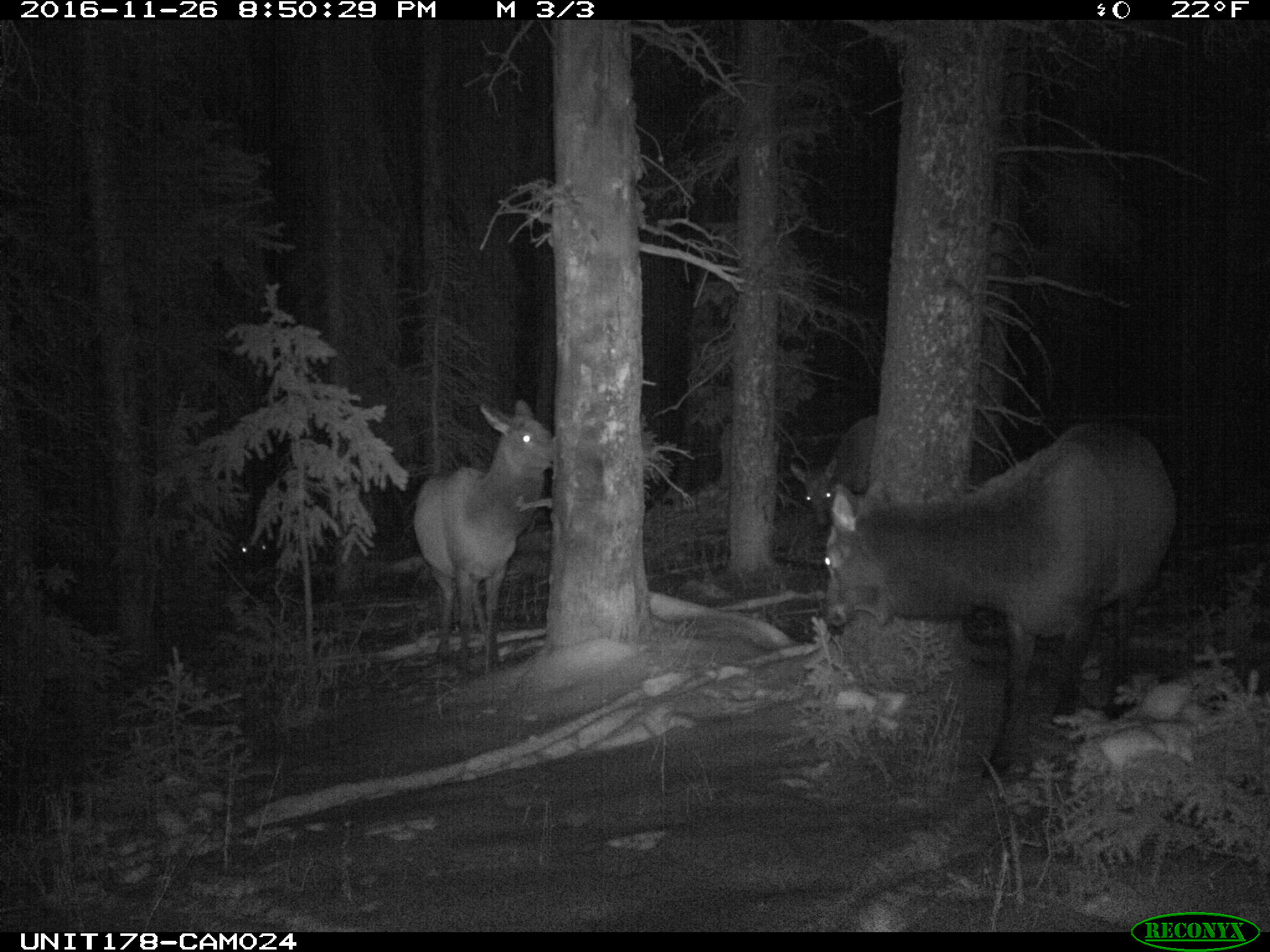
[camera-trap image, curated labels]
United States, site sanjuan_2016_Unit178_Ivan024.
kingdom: Animalia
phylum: Chordata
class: Mammalia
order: Artiodactyla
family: Cervidae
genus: Cervus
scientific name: Cervus elaphus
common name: red deer